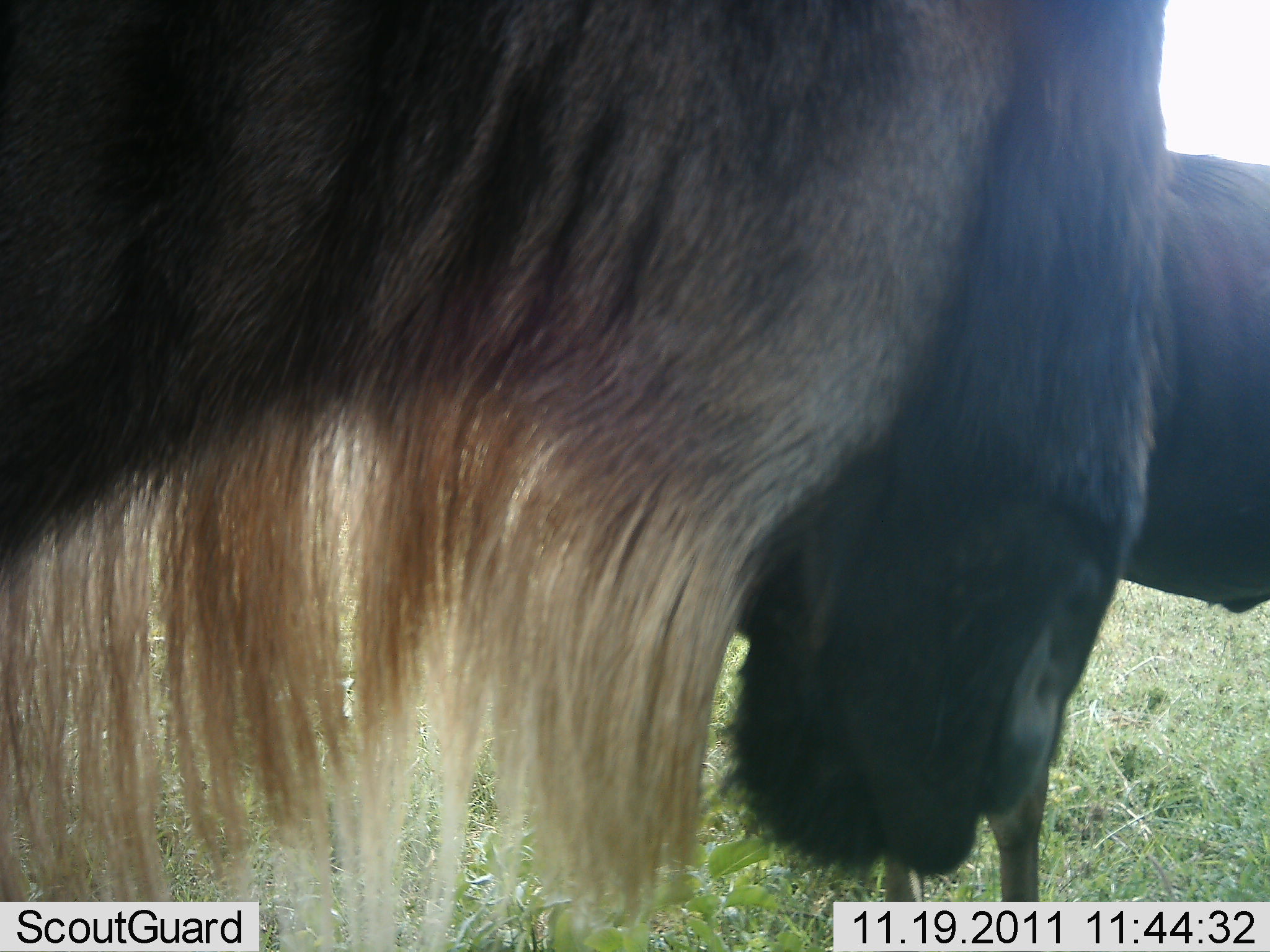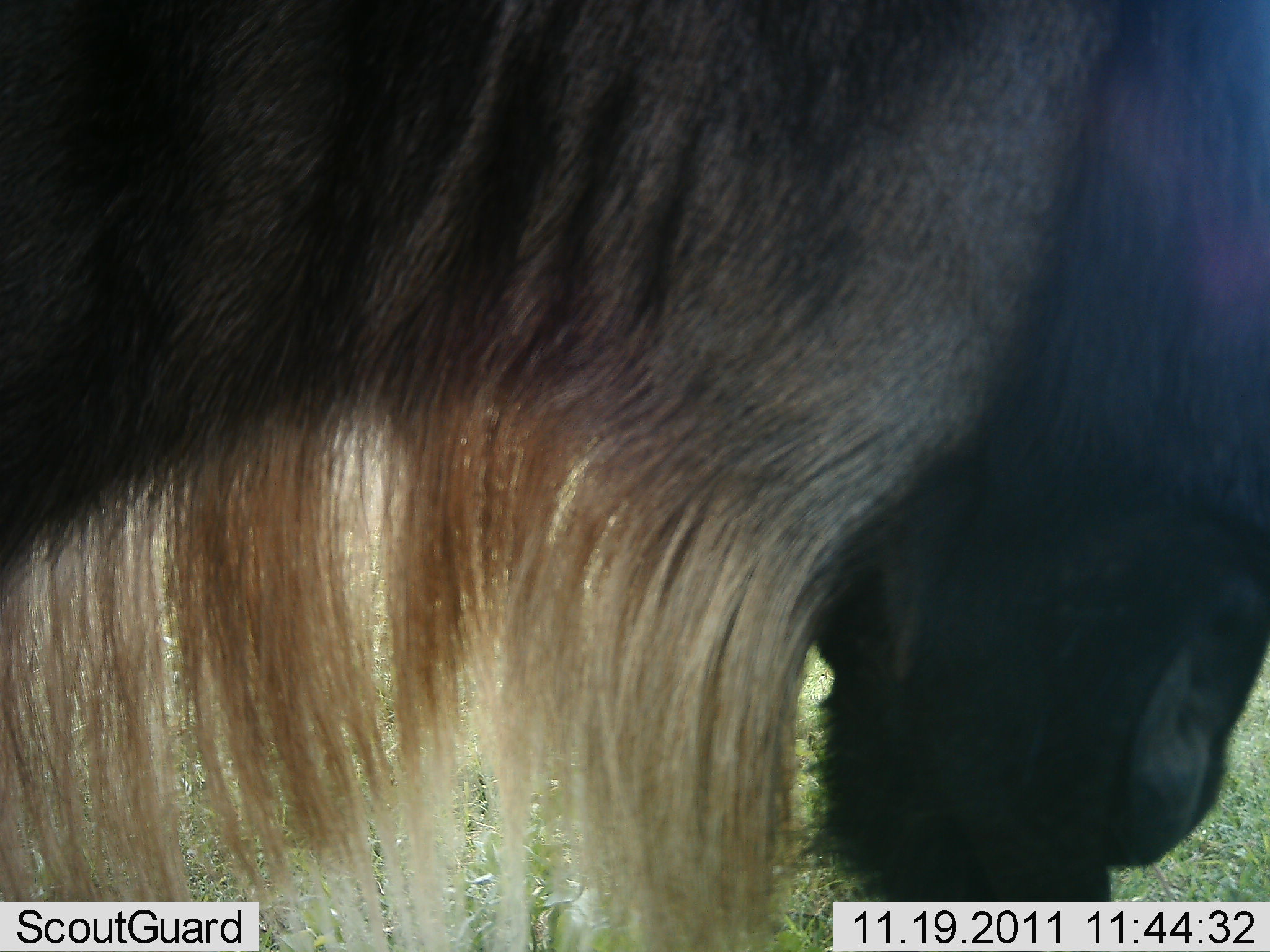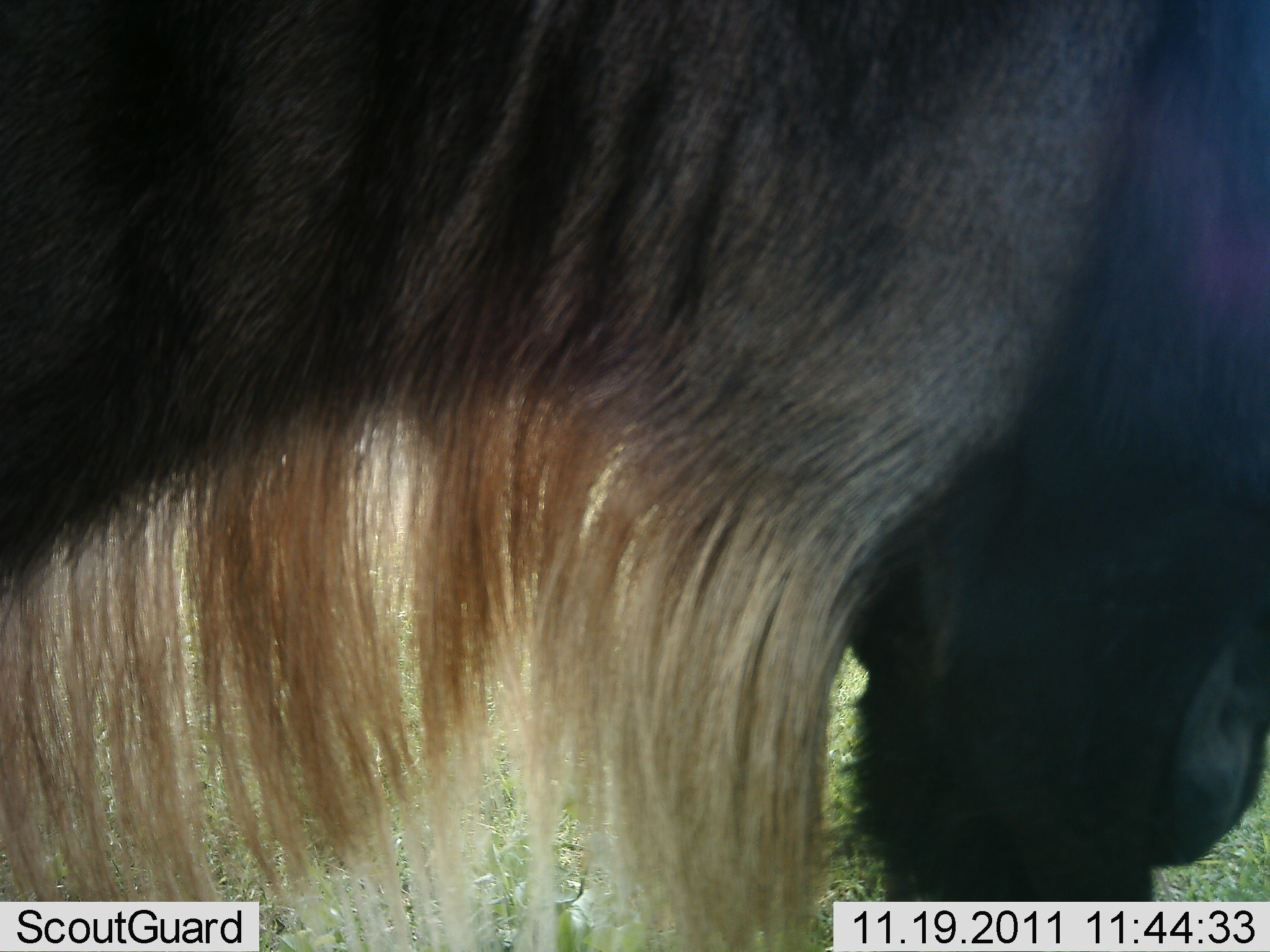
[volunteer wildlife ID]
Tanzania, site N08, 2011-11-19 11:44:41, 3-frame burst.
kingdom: Animalia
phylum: Chordata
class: Mammalia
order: Artiodactyla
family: Bovidae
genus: Connochaetes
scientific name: Connochaetes taurinus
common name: blue wildebeest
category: wildebeest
Wildebeest (blue wildebeest) (Connochaetes taurinus), count 2. Behavior (volunteer vote fractions): standing 91%, resting 0%, moving 9%, interacting 0%. Young present (vote fraction): 0%. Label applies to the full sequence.